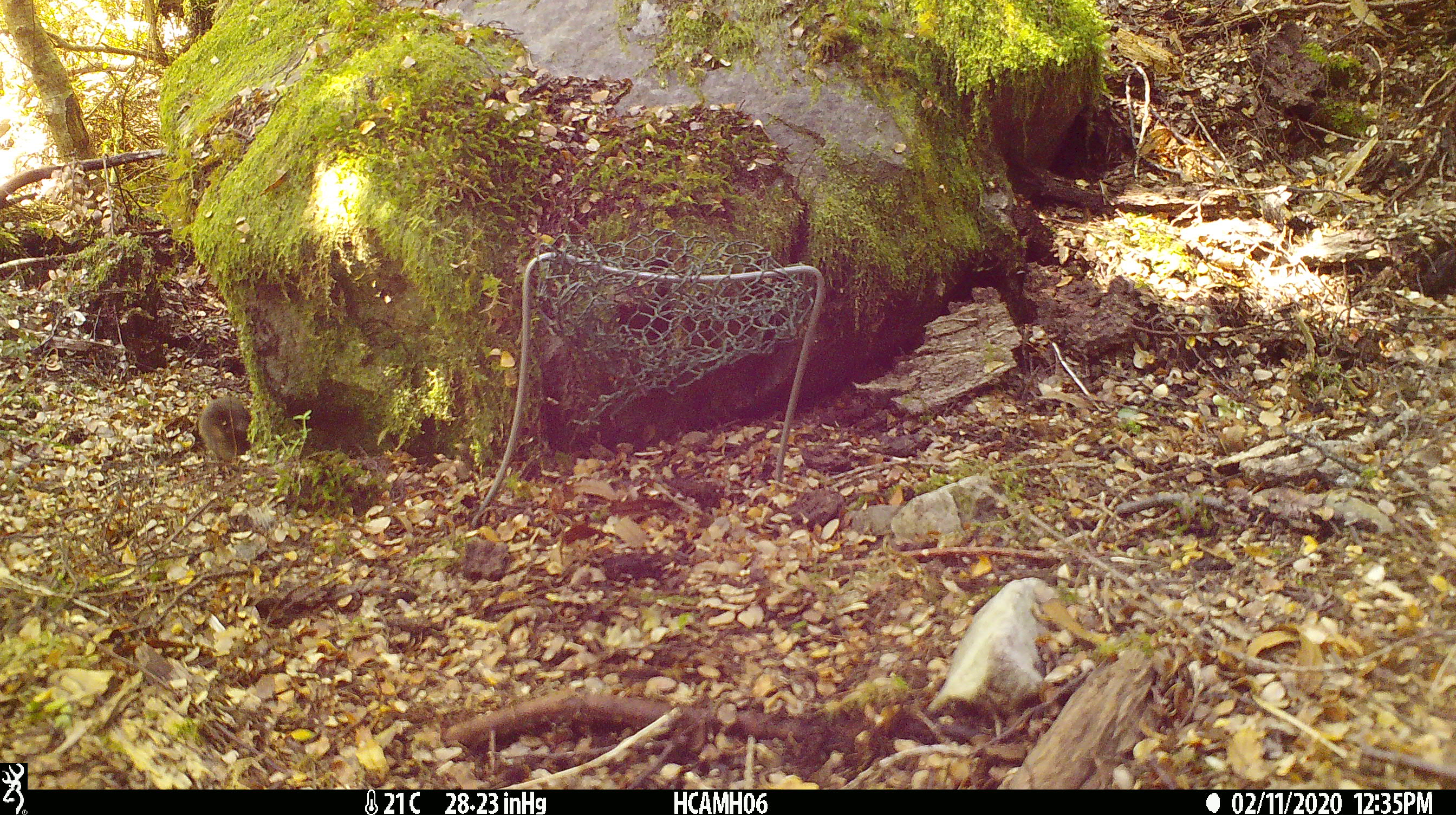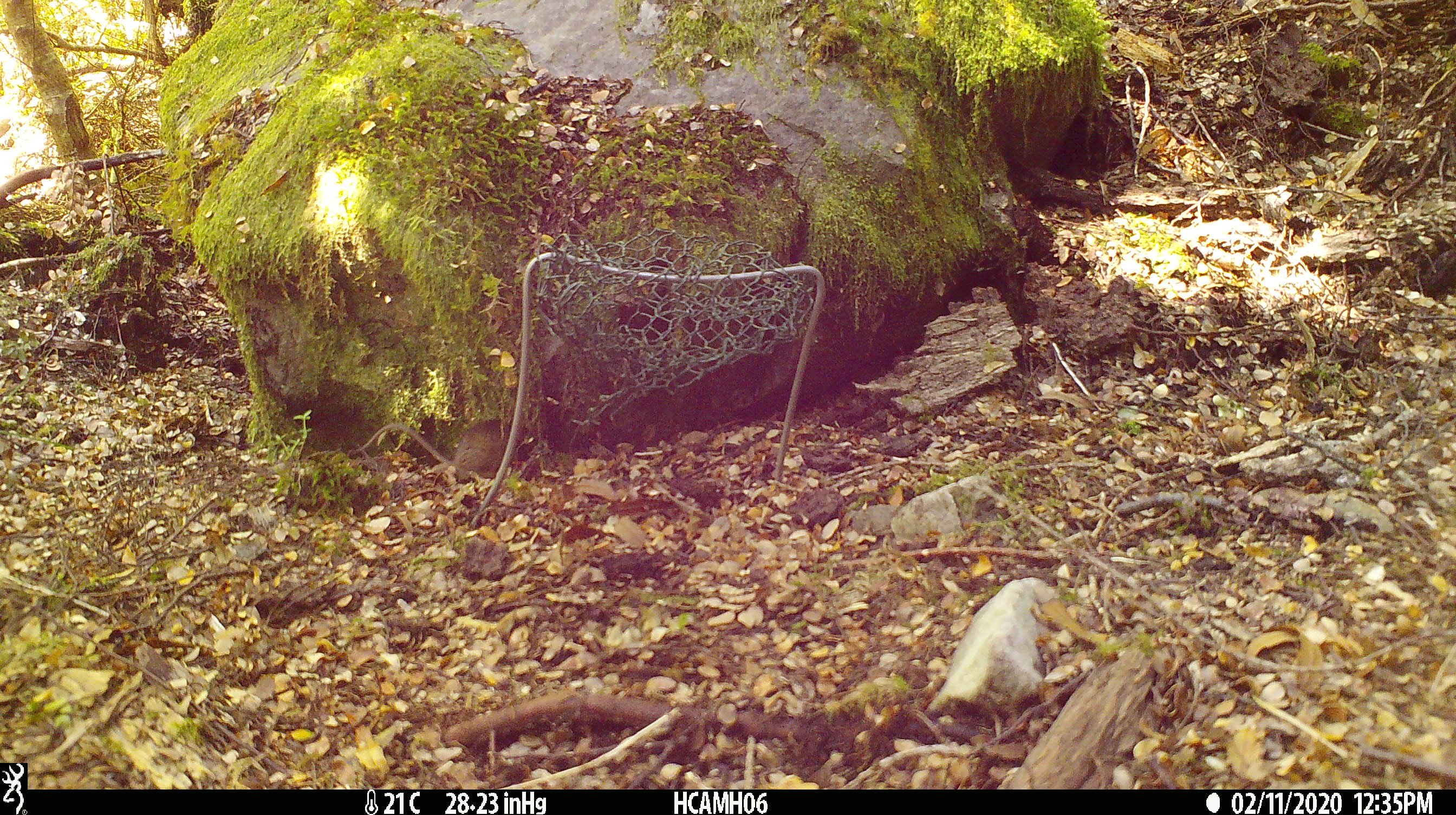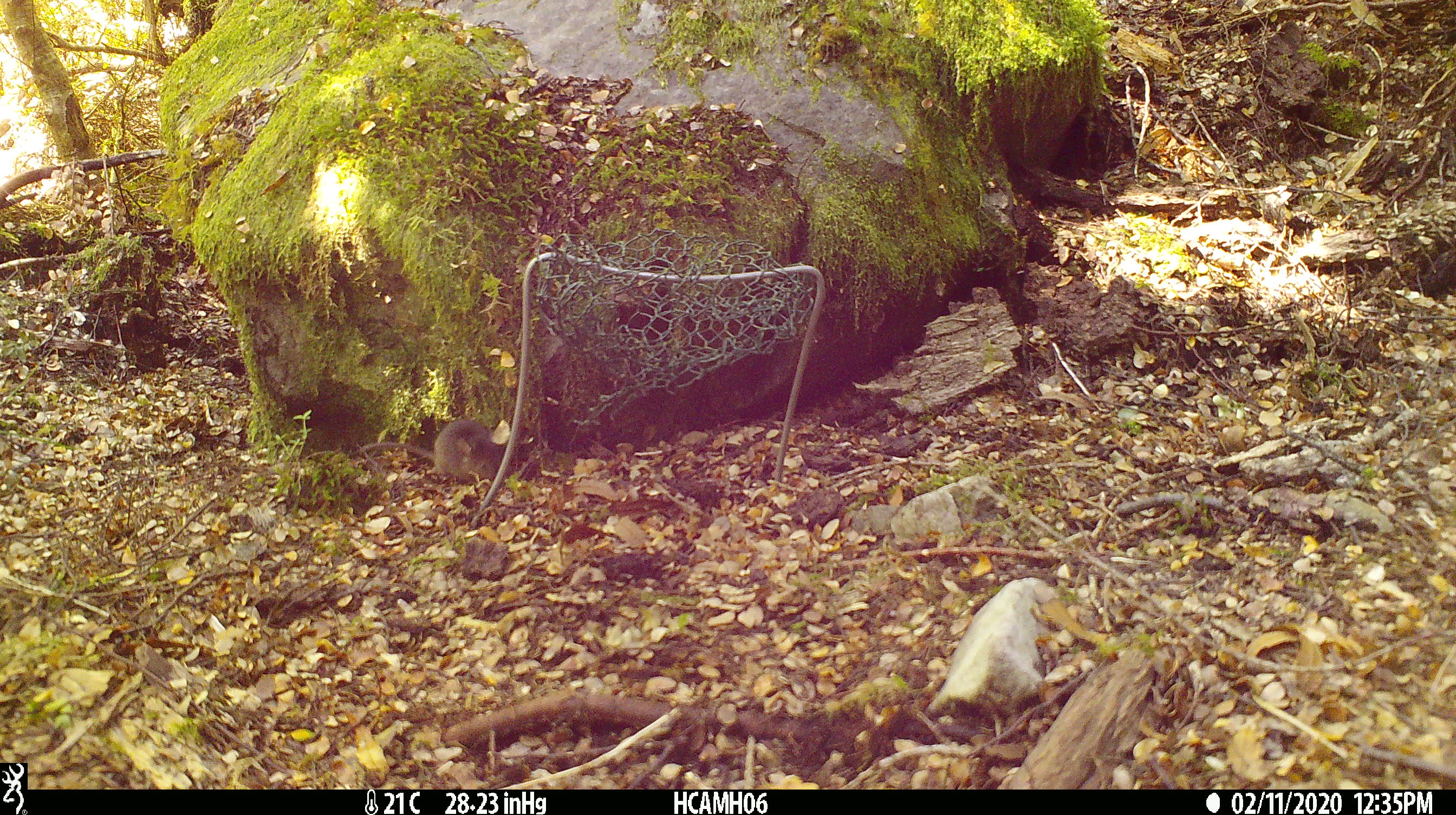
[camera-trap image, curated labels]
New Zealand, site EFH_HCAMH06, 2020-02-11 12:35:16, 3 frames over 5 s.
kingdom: Animalia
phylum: Chordata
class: Mammalia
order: Rodentia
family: Muridae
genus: Mus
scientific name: Mus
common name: mouse